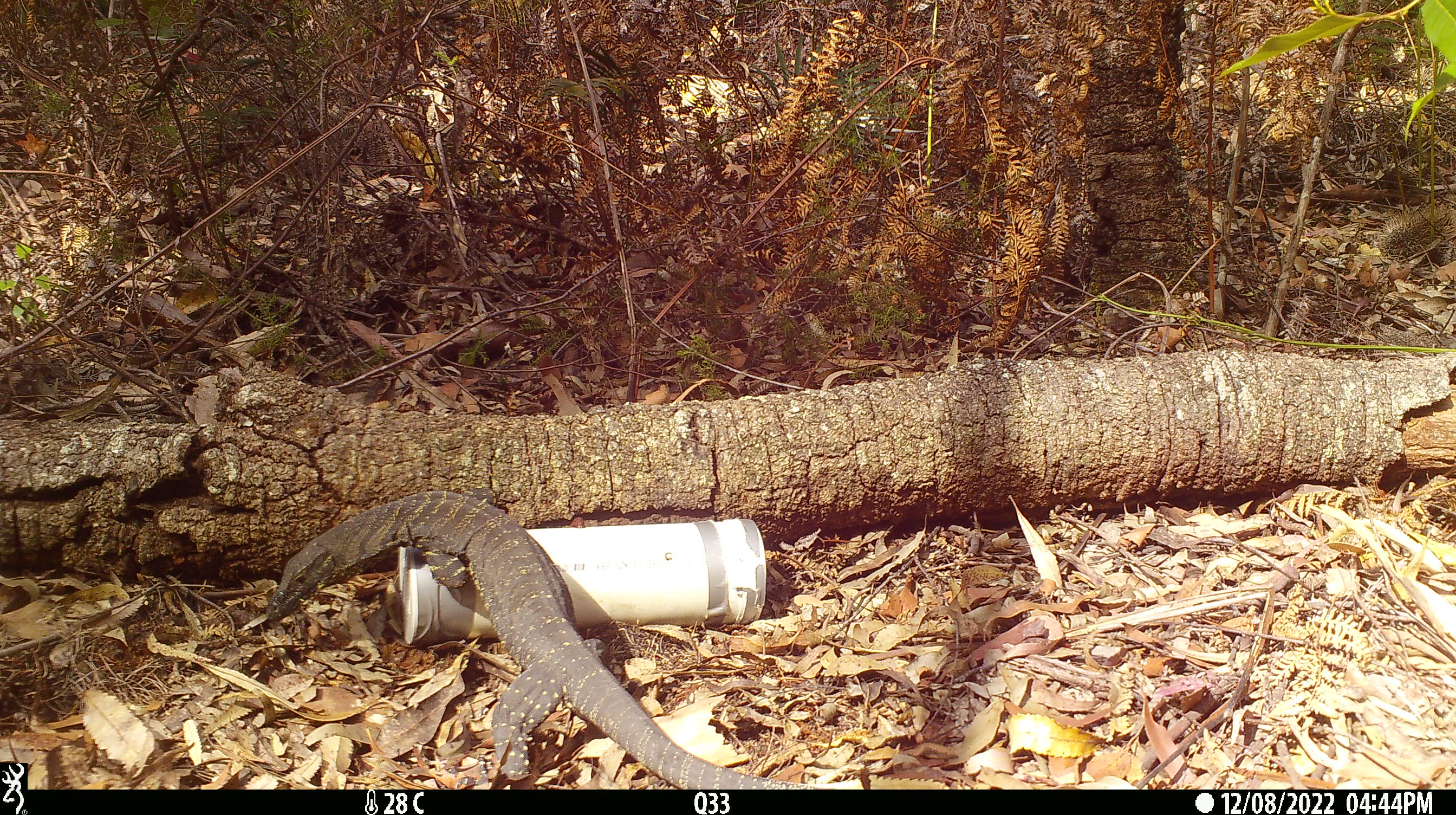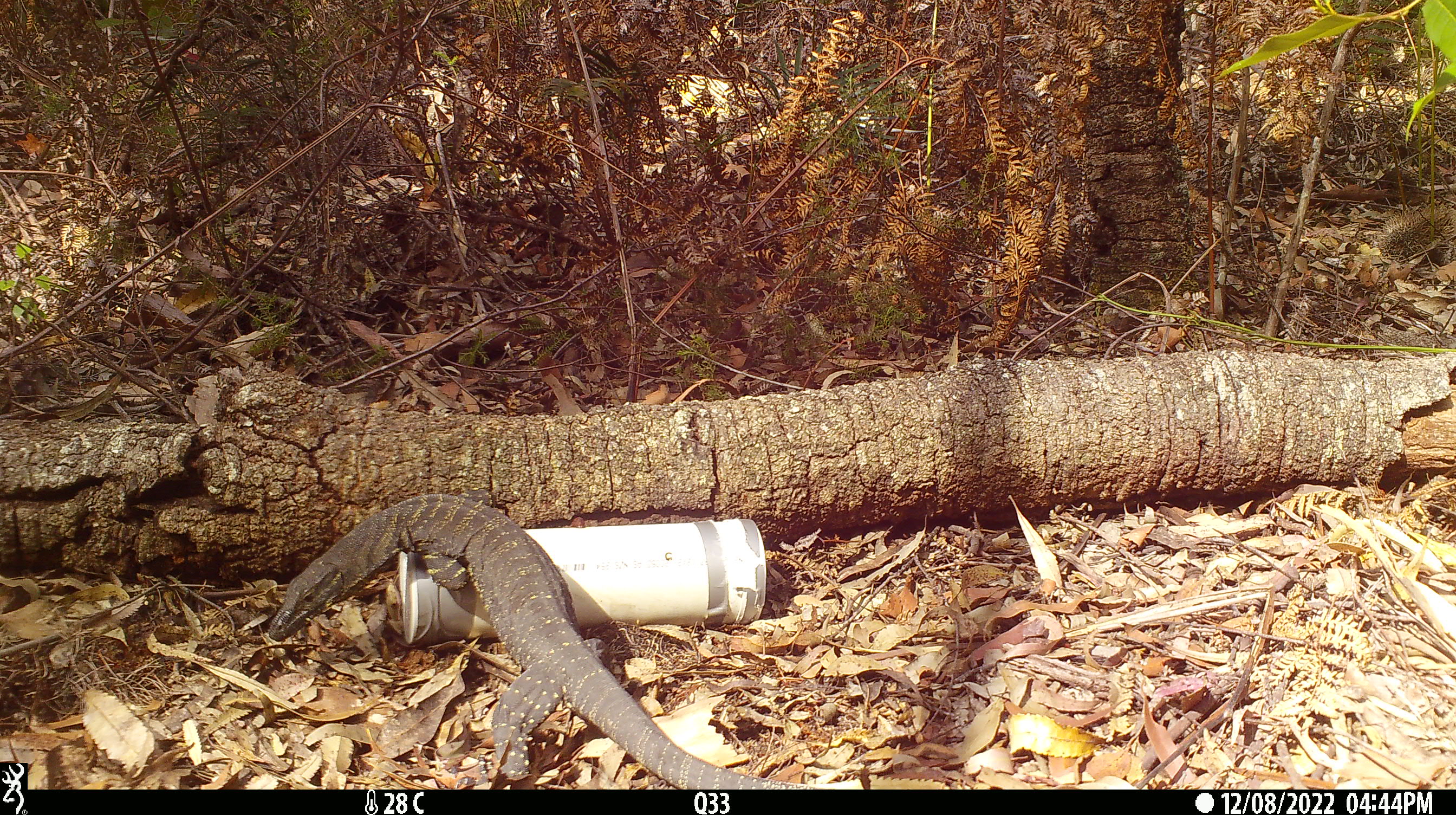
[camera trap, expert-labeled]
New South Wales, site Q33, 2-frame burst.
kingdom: Animalia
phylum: Chordata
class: Reptilia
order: Squamata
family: Varanidae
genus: Varanus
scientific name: Varanus varius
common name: lace monitor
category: goanna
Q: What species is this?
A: Goanna (lace monitor) (Varanus varius).